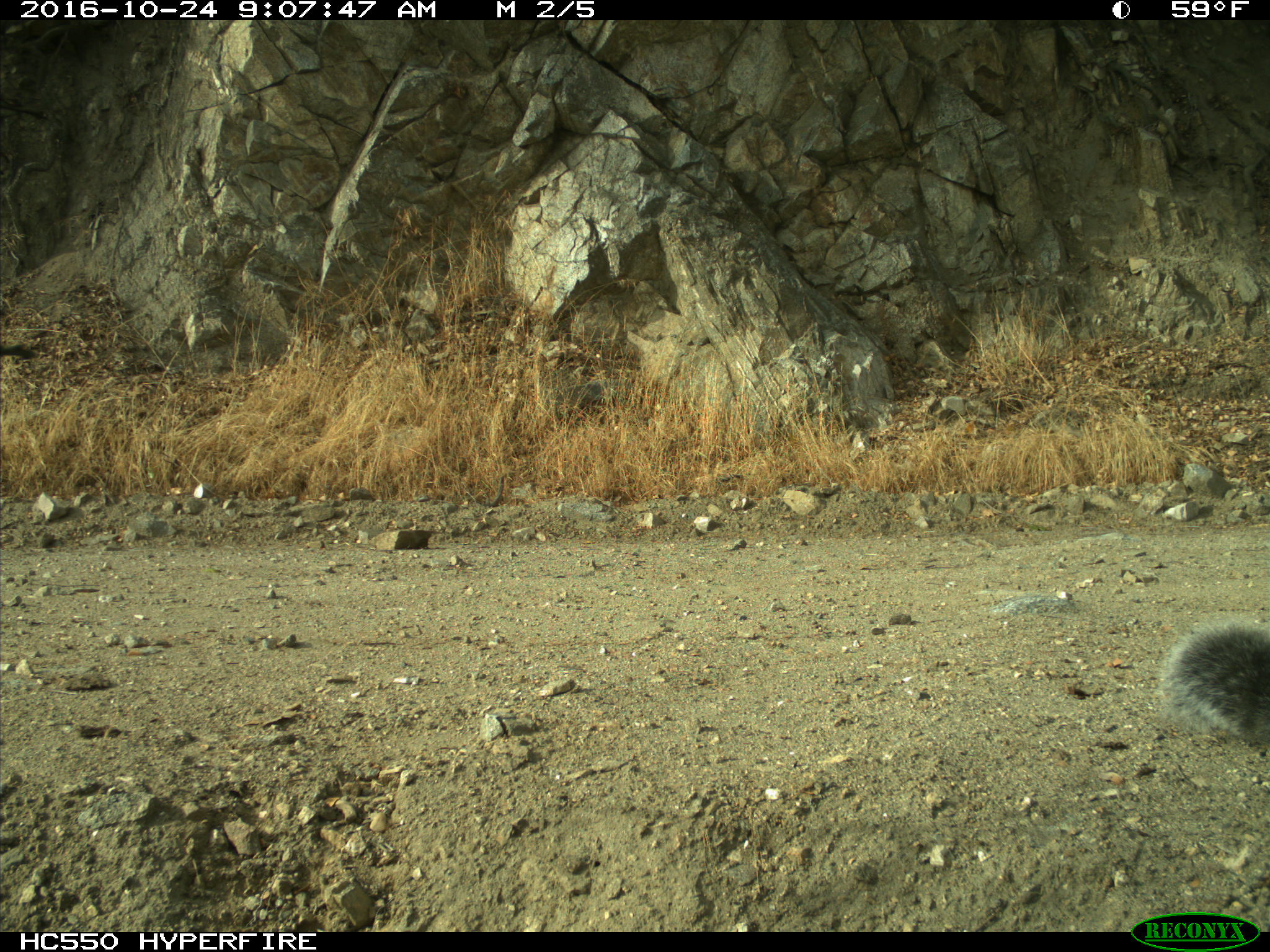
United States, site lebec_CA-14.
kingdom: Animalia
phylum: Chordata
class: Mammalia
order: Rodentia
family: Sciuridae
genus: Sciurus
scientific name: Sciurus carolinensis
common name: eastern gray squirrel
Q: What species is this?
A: Sciurus carolinensis (eastern gray squirrel).